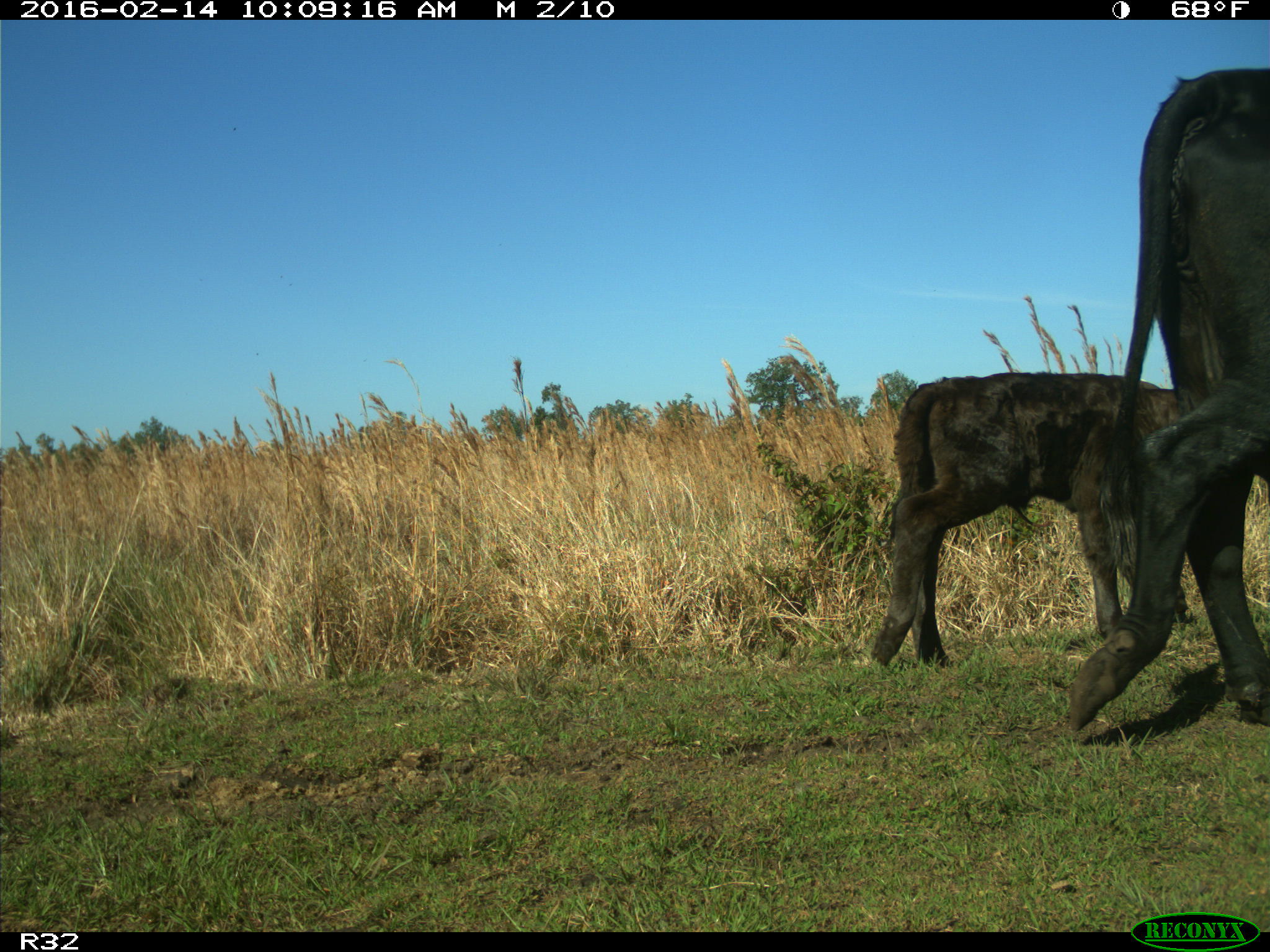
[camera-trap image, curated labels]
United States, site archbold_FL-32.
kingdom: Animalia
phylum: Chordata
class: Mammalia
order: Artiodactyla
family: Bovidae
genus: Bos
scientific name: Bos taurus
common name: domestic cow